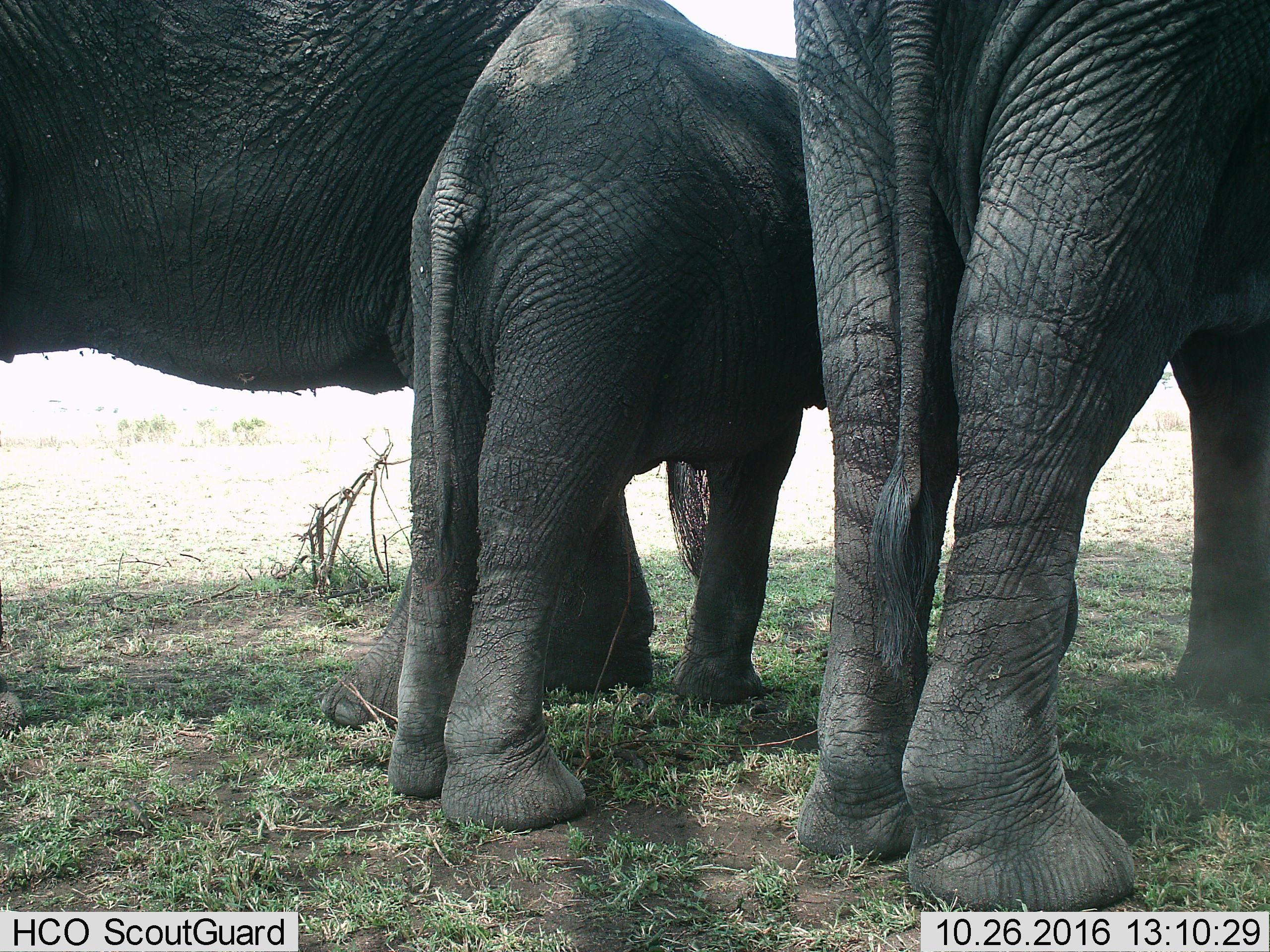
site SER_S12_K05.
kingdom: Animalia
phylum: Chordata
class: Mammalia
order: Proboscidea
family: Elephantidae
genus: Loxodonta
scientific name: Loxodonta africana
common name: african bush elephant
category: elephant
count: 3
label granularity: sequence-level